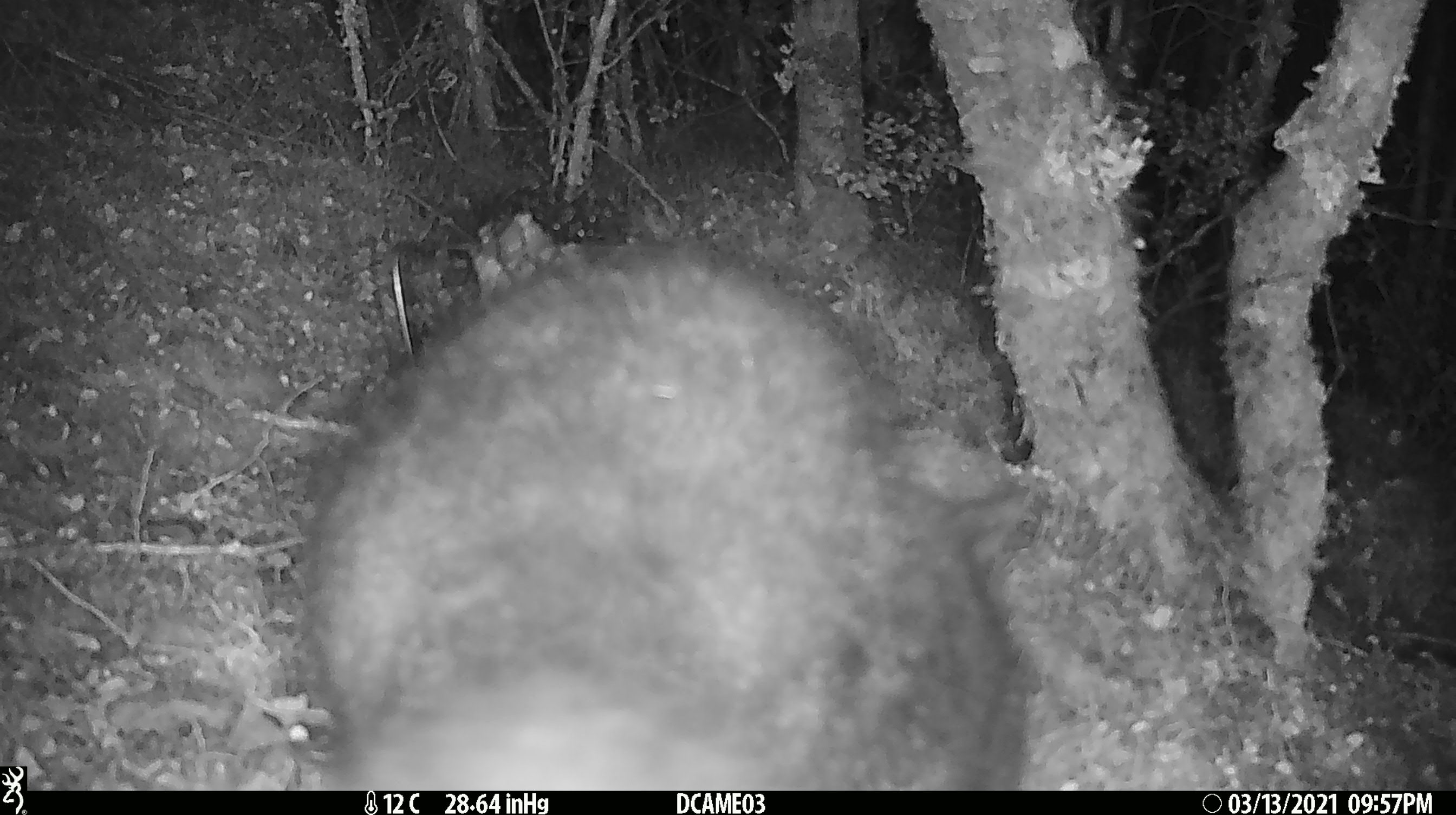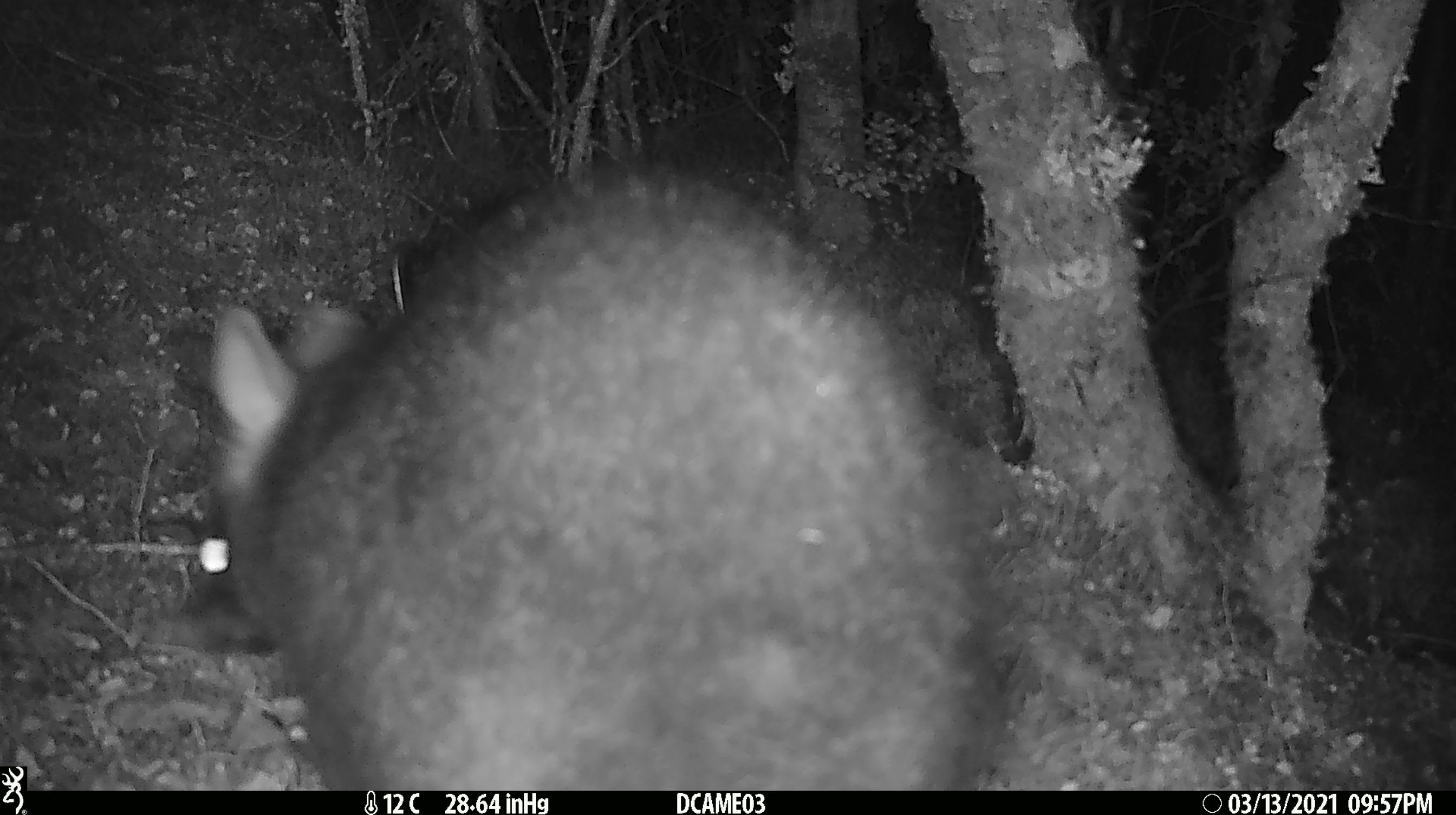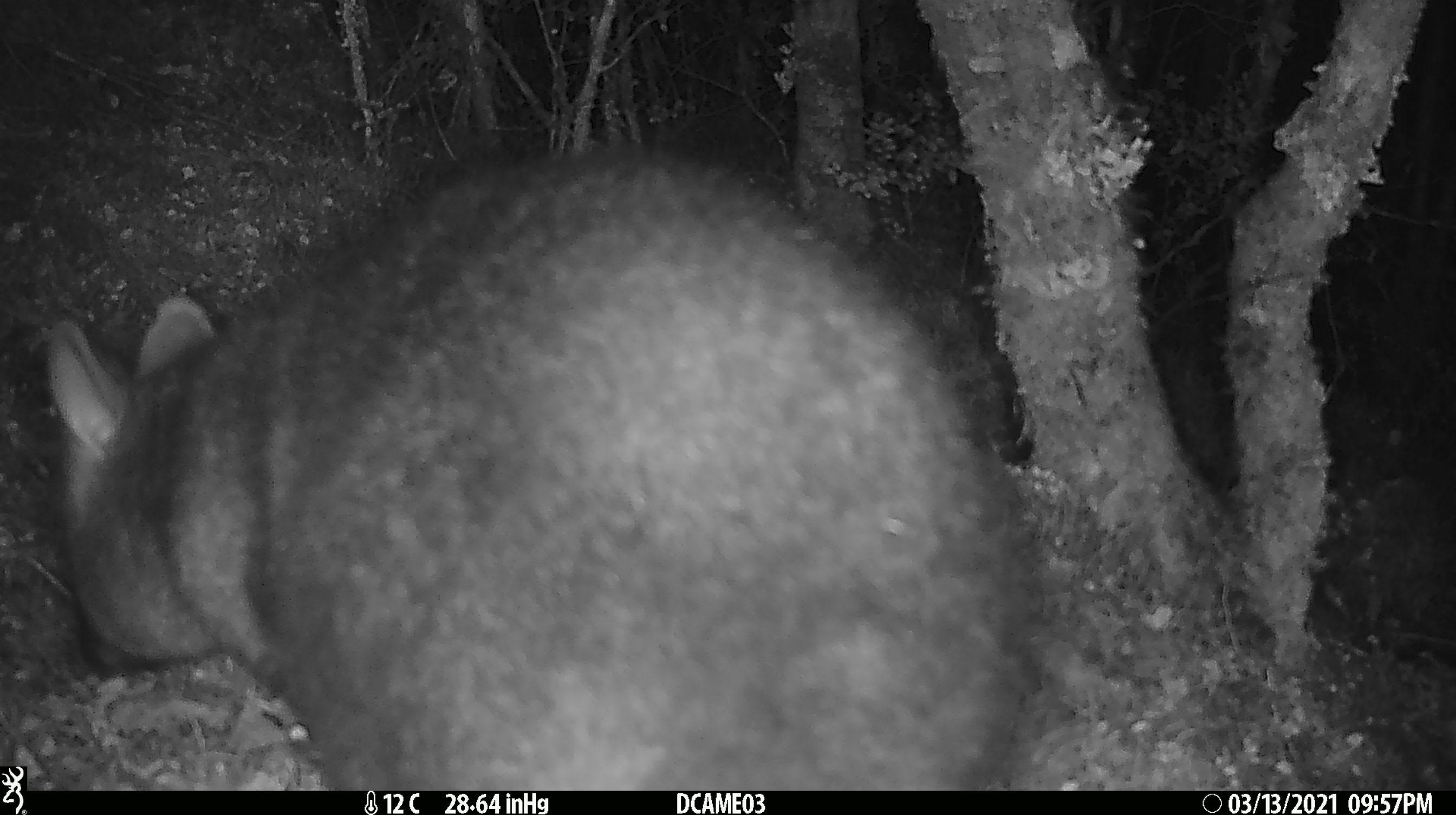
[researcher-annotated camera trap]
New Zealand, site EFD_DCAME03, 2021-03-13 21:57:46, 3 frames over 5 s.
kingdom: Animalia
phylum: Chordata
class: Mammalia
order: Diprotodontia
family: Phalangeridae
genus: Trichosurus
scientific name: Trichosurus vulpecula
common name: common brushtail possum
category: possum